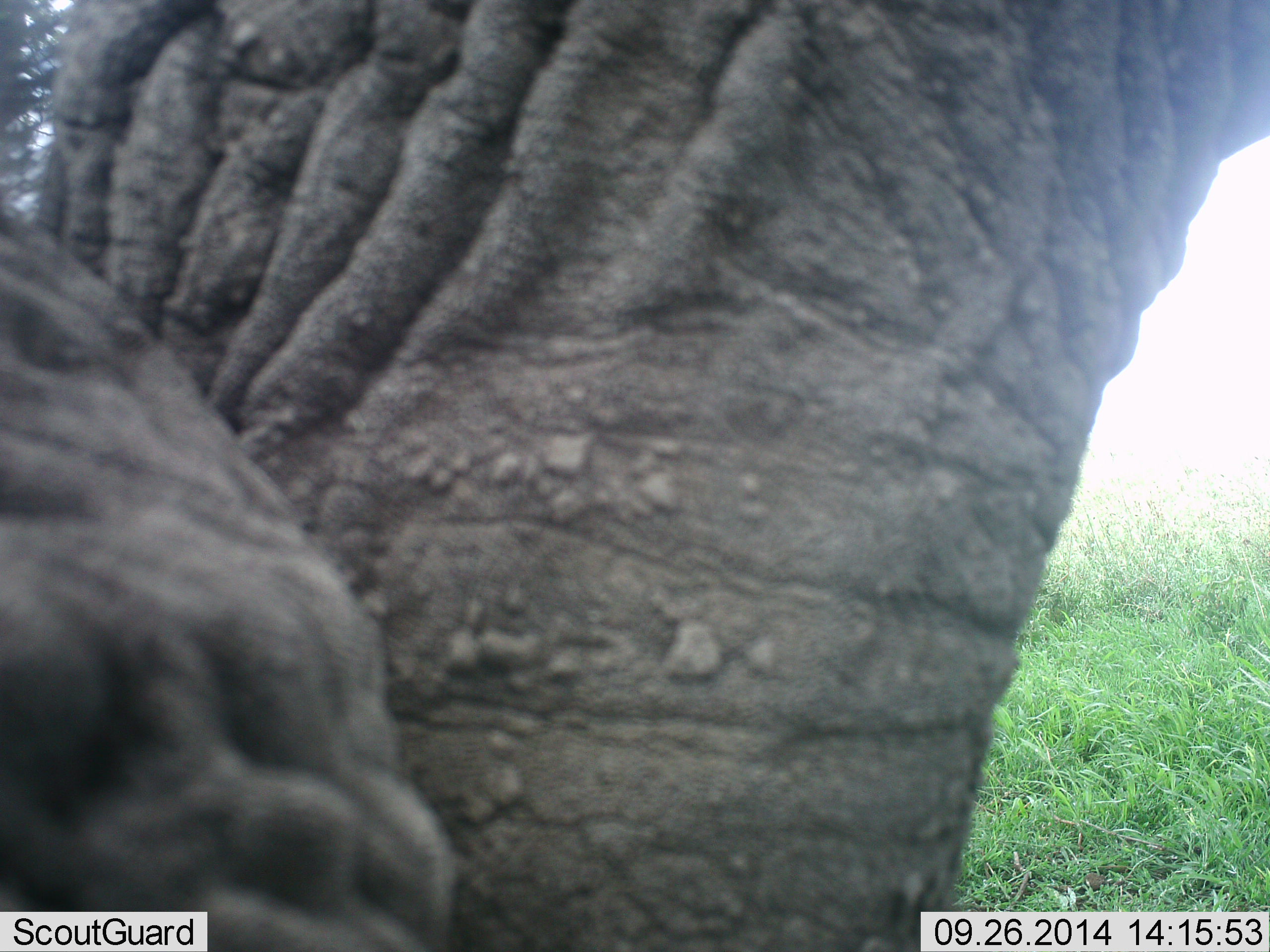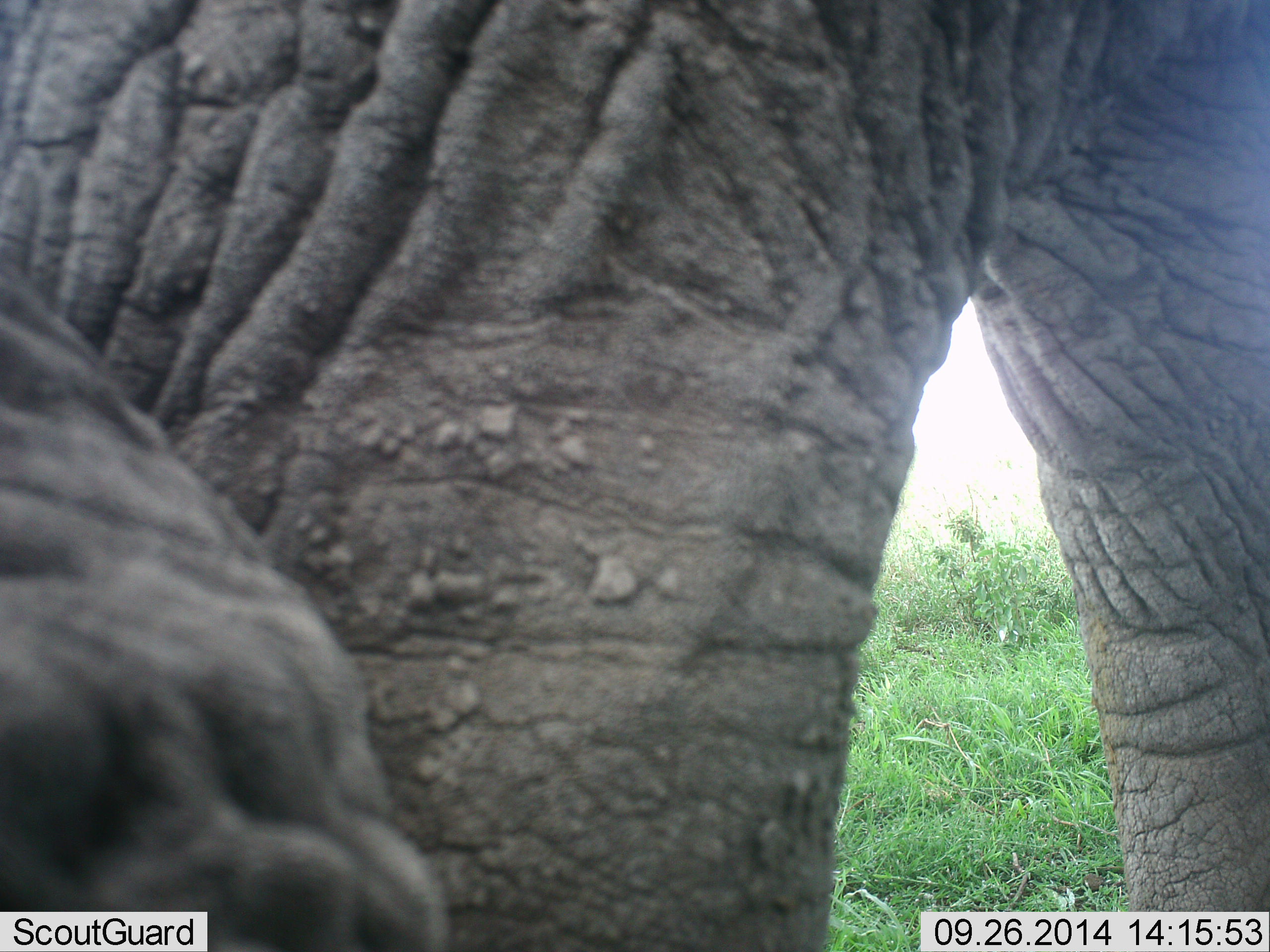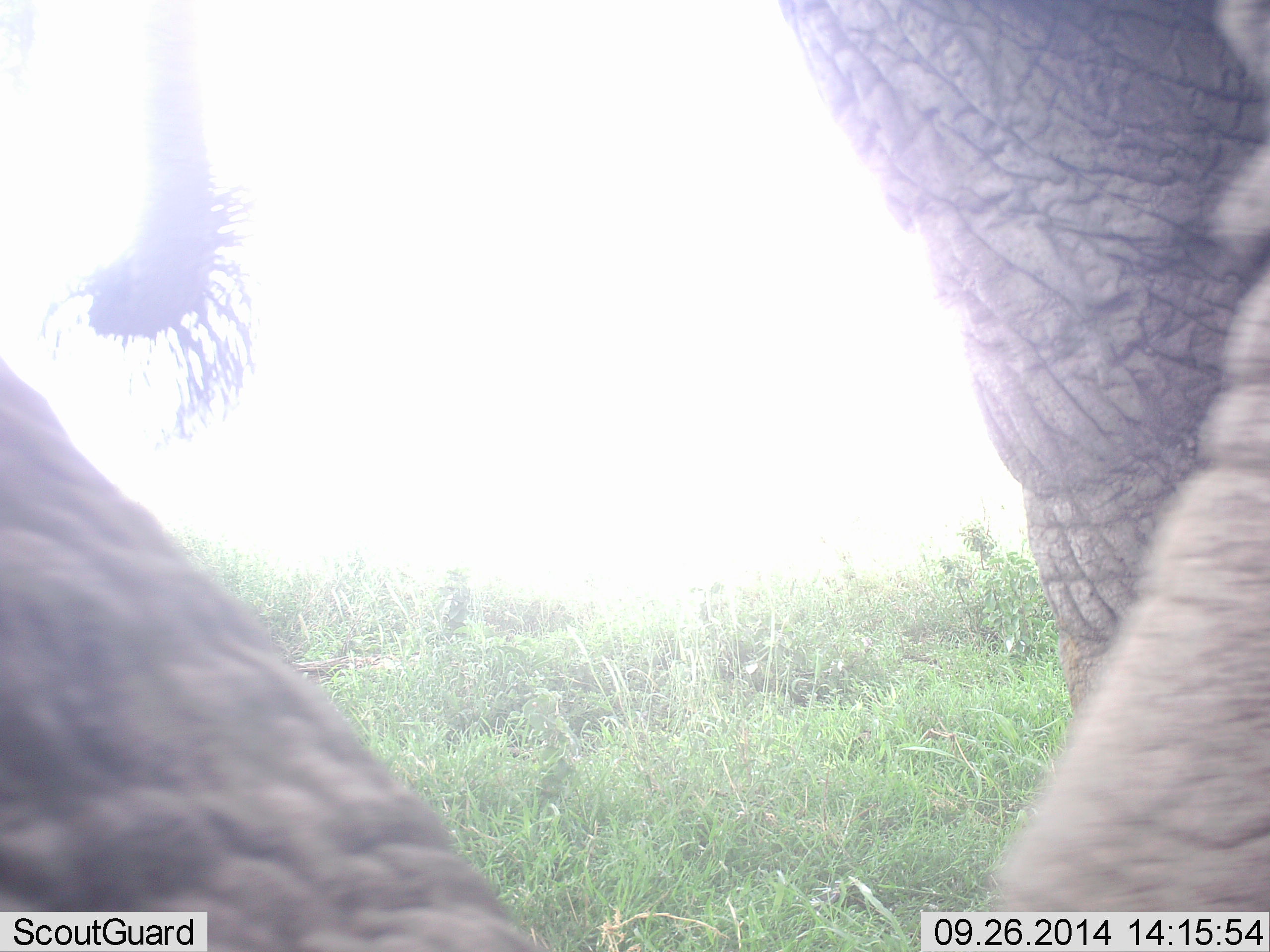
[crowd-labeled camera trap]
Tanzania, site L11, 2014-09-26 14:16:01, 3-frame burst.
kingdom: Animalia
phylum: Chordata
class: Mammalia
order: Proboscidea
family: Elephantidae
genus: Loxodonta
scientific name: Loxodonta africana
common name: african bush elephant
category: elephant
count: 1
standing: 50%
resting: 0%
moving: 60%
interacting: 0%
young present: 0%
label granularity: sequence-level